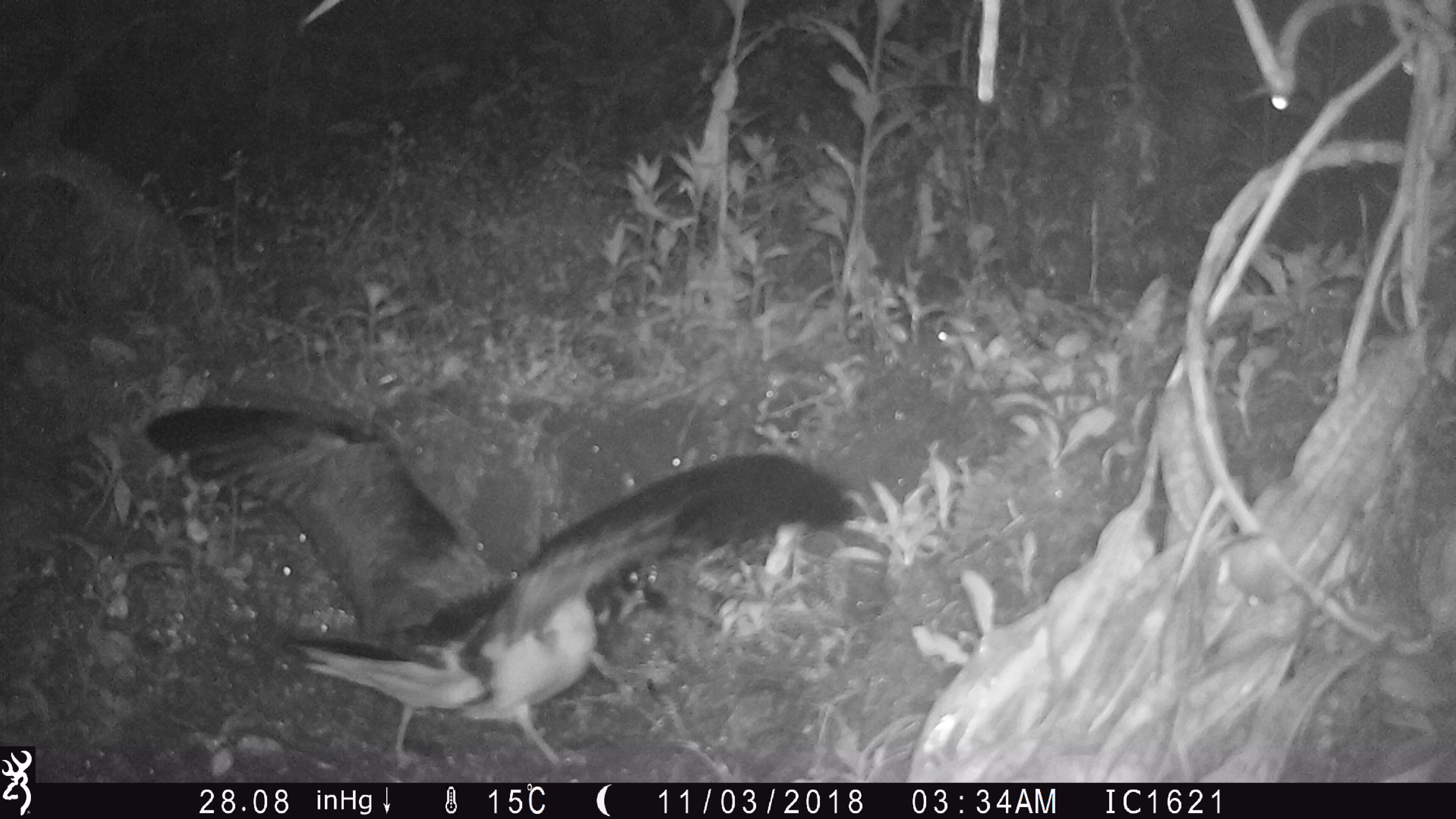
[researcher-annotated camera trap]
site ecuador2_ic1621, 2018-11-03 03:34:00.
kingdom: Animalia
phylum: Chordata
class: Aves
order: Procellariiformes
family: Procellariidae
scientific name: Procellariidae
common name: petrel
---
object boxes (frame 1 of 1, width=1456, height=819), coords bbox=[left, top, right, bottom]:
petrel: bbox=[134, 394, 866, 783]